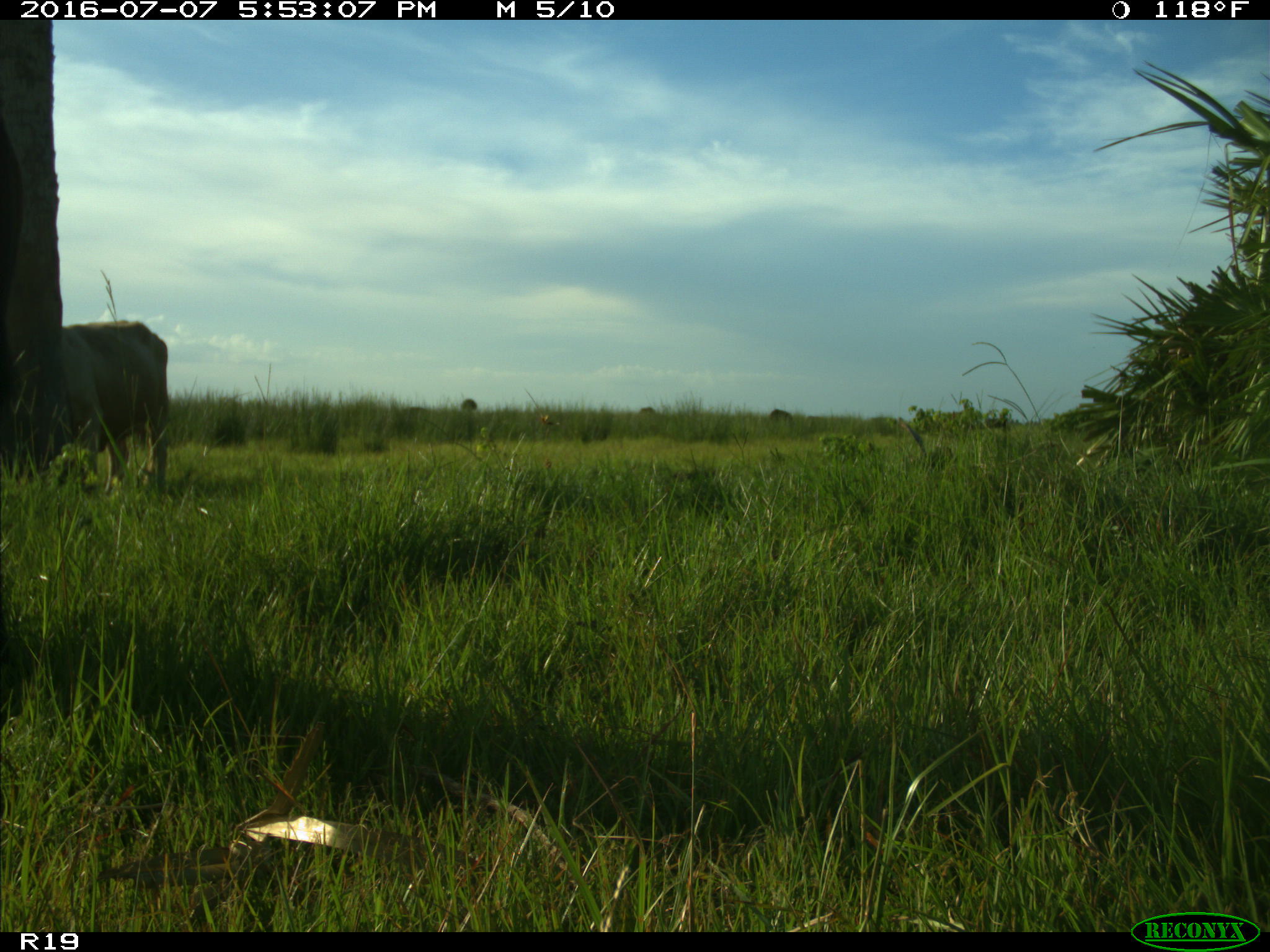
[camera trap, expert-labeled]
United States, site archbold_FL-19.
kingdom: Animalia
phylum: Chordata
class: Mammalia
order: Artiodactyla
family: Bovidae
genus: Bos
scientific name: Bos taurus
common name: domestic cow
Bos taurus (domestic cow).